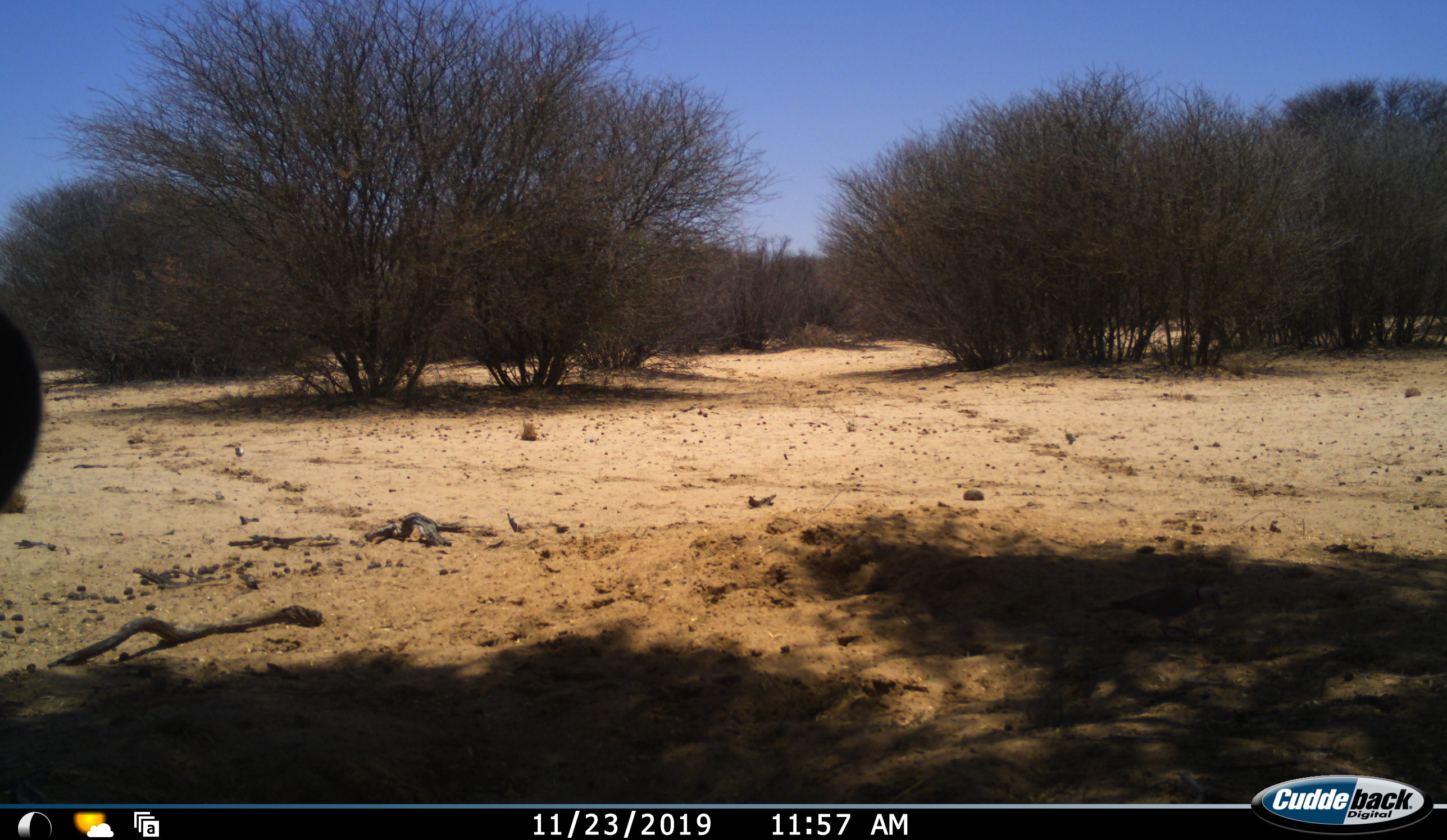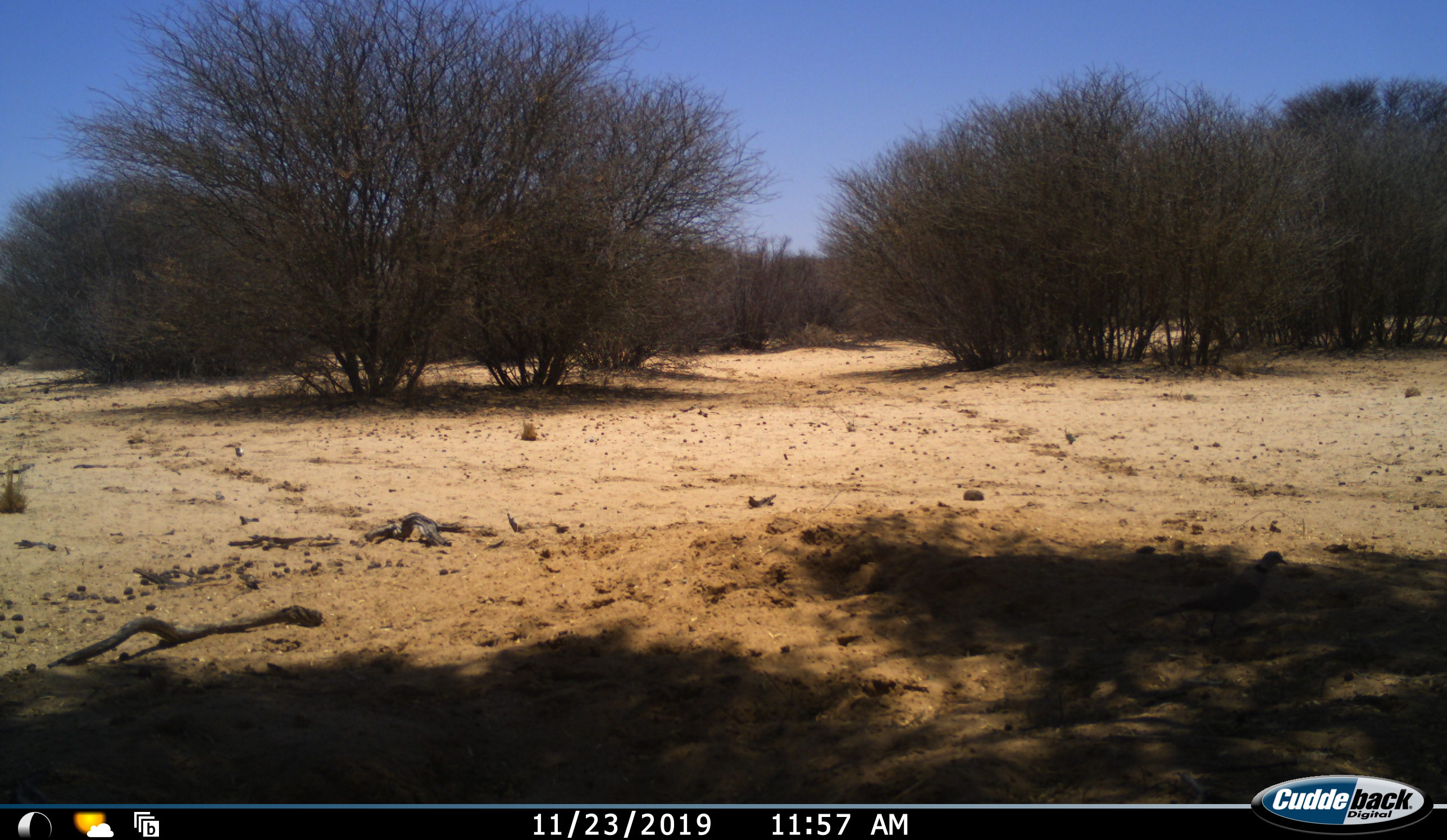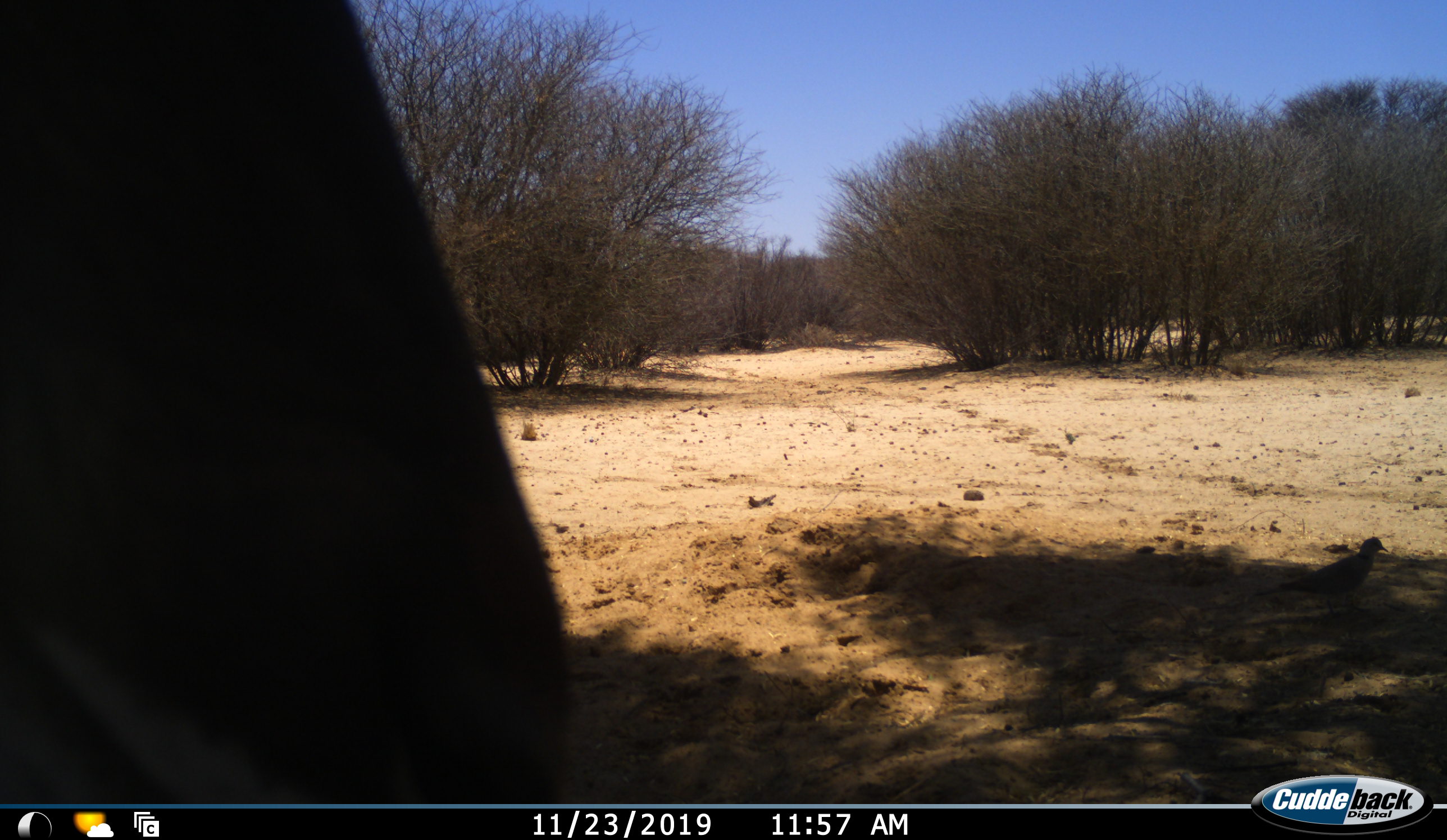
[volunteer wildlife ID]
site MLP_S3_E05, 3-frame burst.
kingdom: Animalia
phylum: Chordata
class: Mammalia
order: Artiodactyla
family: Bovidae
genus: Connochaetes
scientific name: Connochaetes taurinus taurinus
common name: blue wildebeest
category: wildebeestblue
Wildebeestblue (blue wildebeest) (Connochaetes taurinus taurinus), count 1. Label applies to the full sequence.